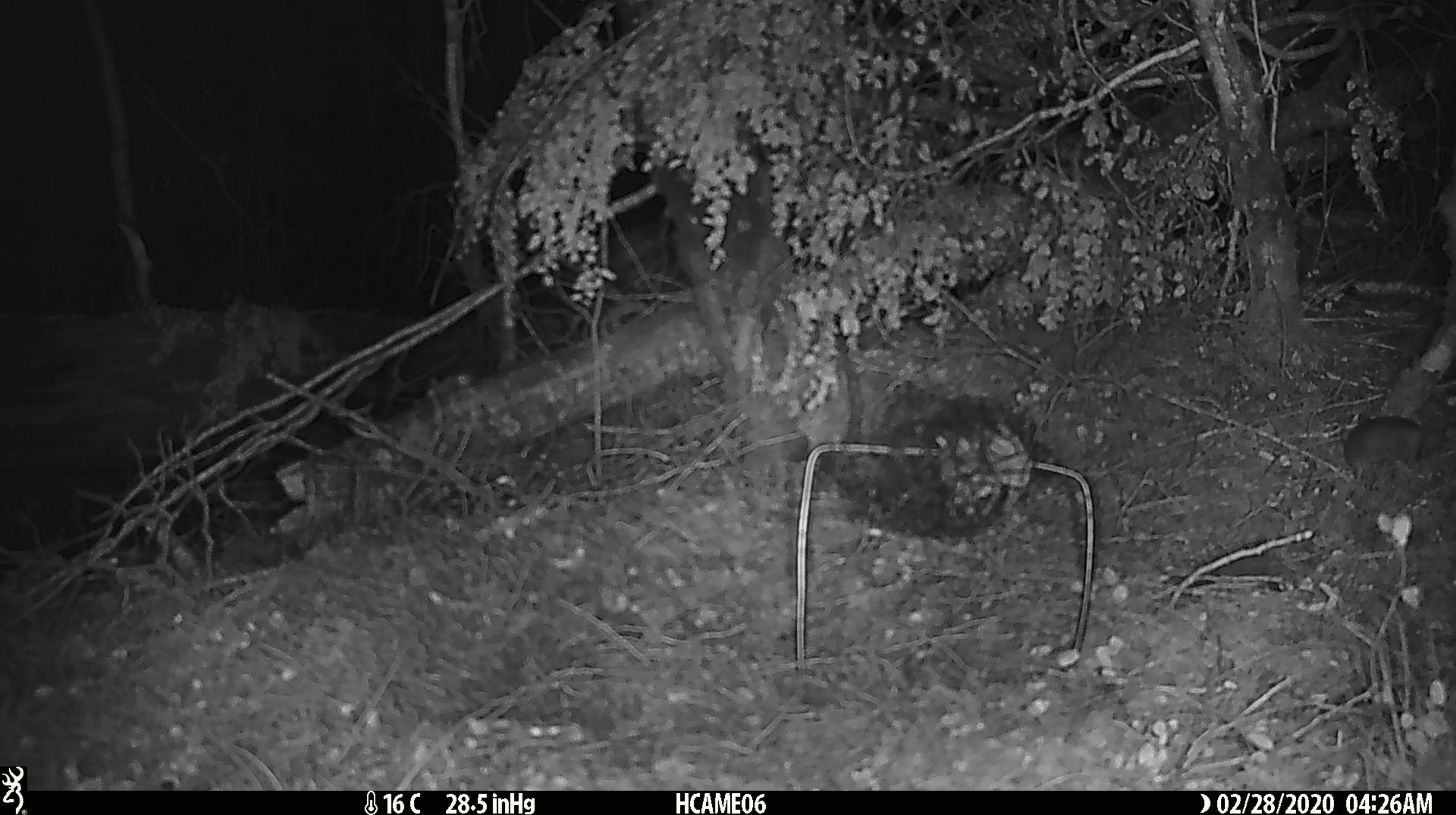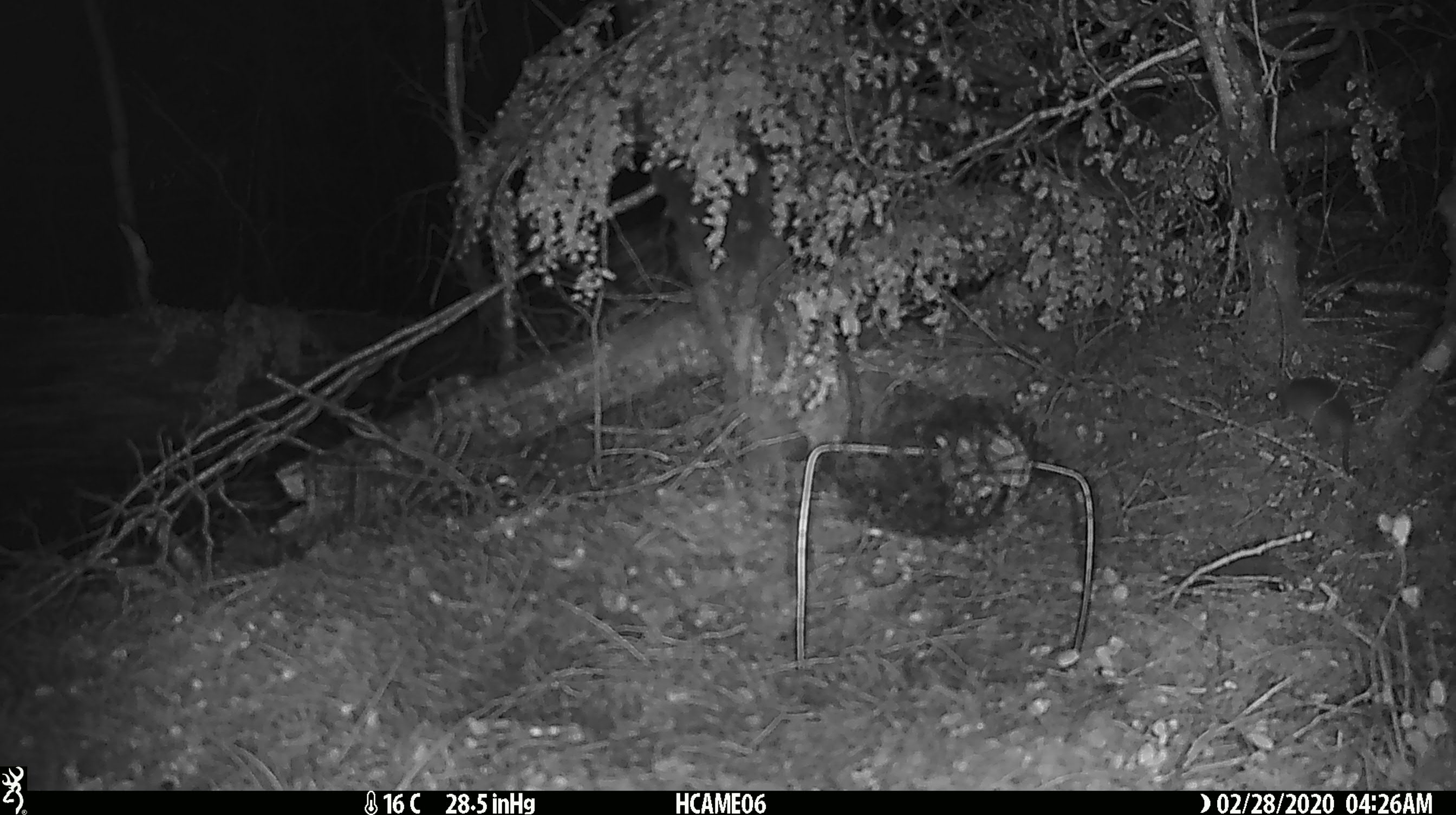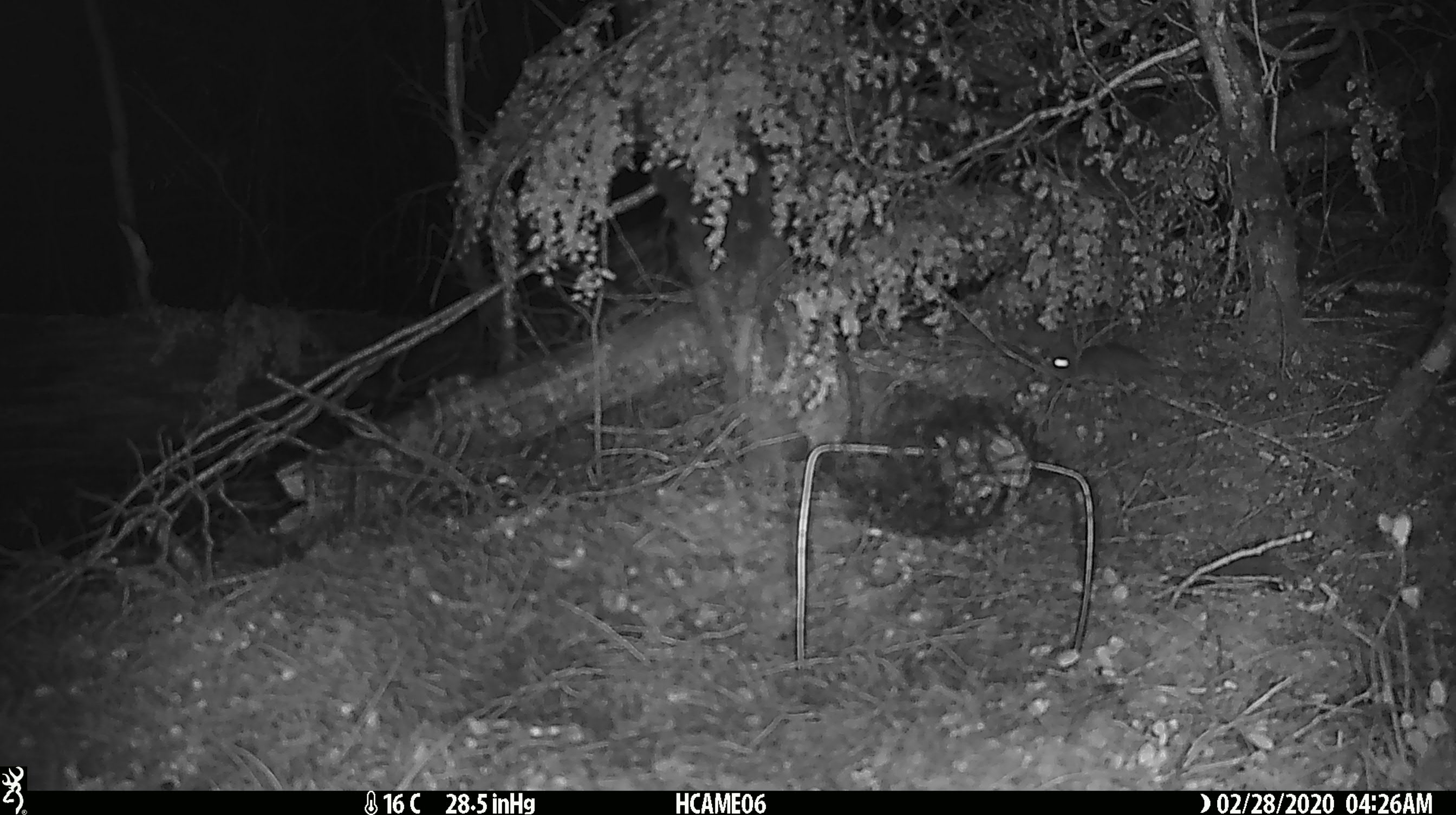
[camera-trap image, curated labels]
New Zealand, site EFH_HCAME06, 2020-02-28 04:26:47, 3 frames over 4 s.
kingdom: Animalia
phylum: Chordata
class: Mammalia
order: Rodentia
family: Muridae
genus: Mus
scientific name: Mus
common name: mouse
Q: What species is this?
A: Mouse (Mus).